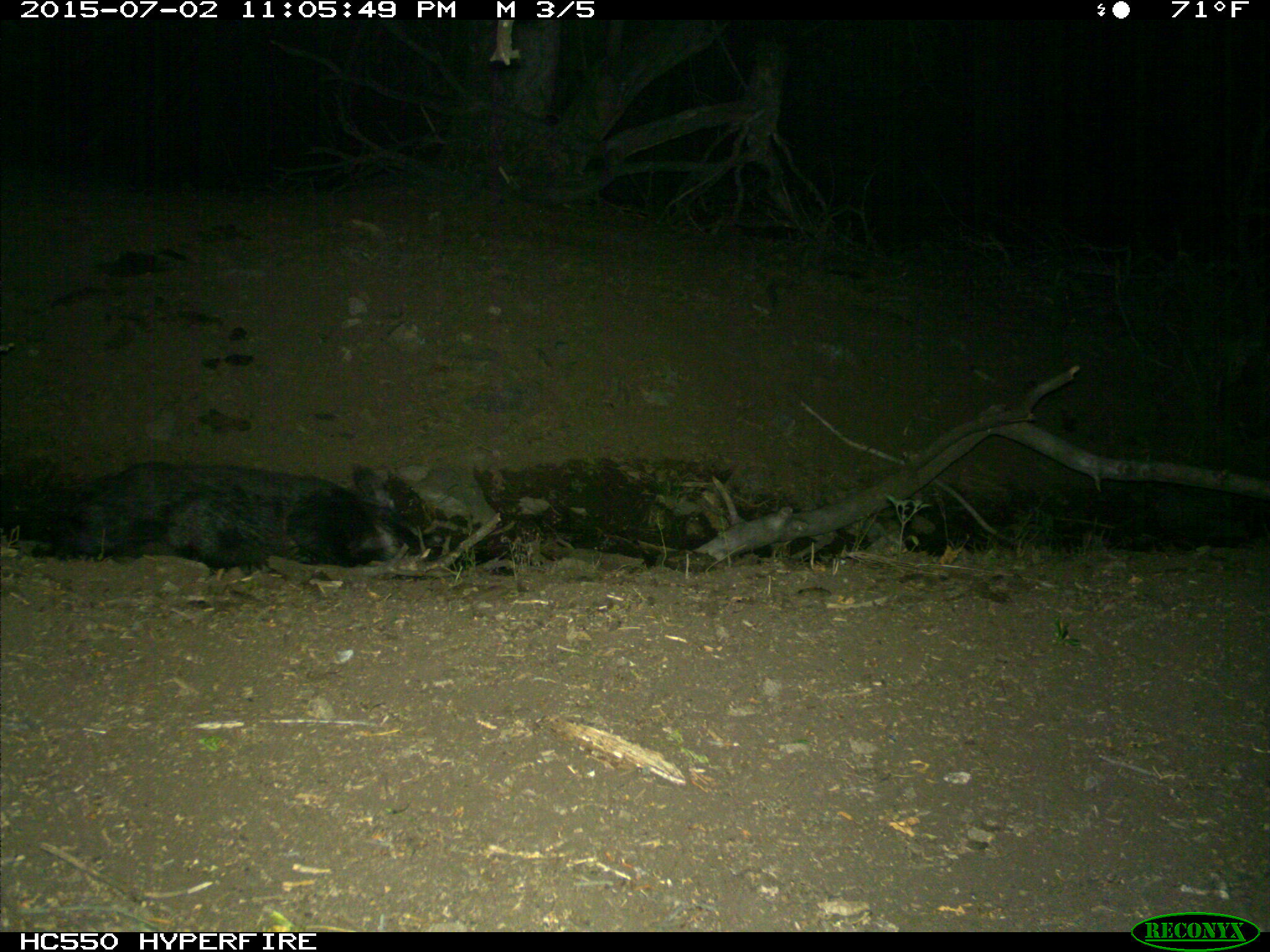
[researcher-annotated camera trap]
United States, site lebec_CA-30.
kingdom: Animalia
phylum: Chordata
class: Mammalia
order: Artiodactyla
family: Suidae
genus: Sus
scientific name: Sus scrofa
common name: wild boar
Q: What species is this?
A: Sus scrofa (wild boar).